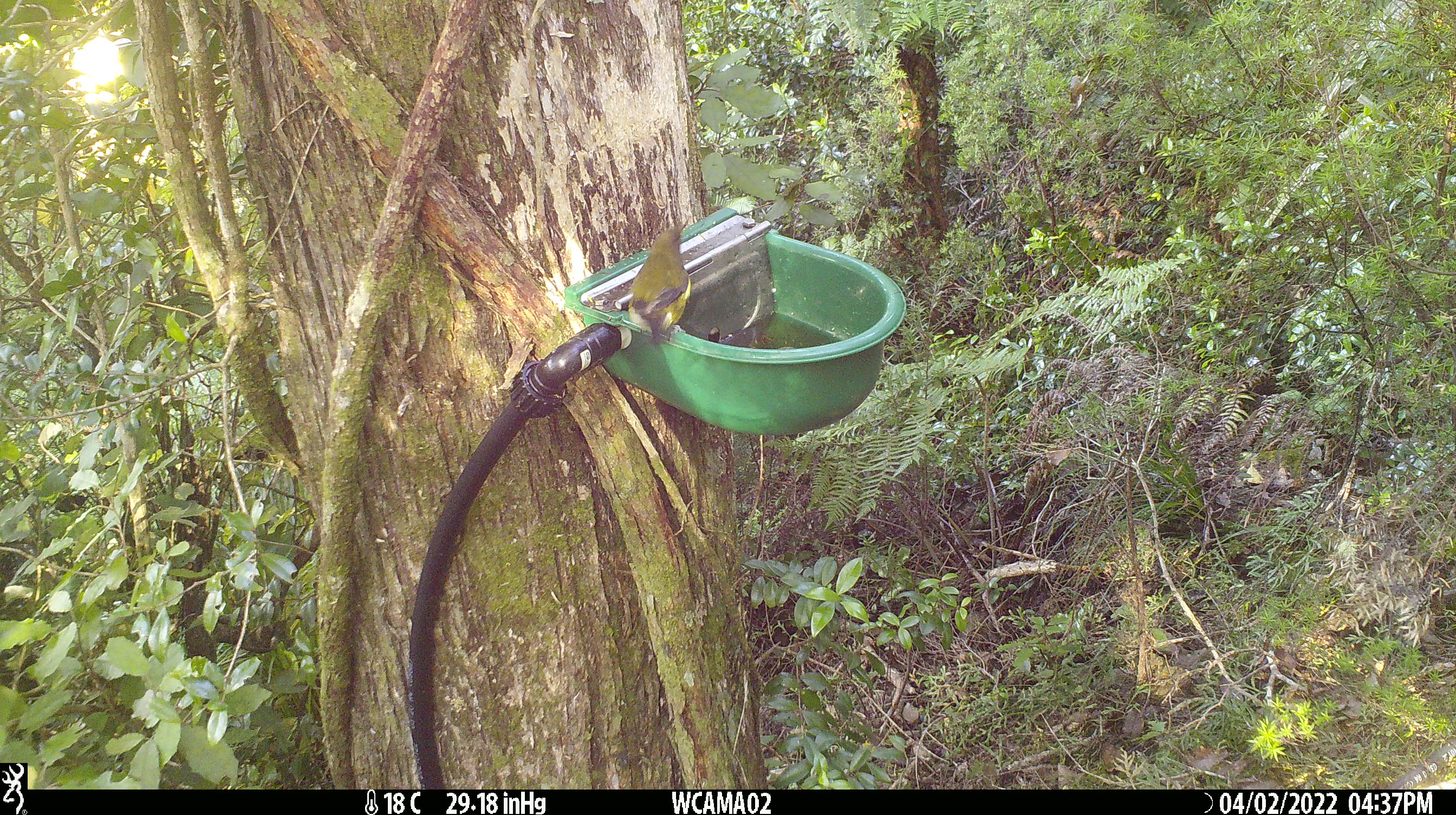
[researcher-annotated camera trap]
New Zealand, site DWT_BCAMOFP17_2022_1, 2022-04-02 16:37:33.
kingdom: Animalia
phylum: Chordata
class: Aves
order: Passeriformes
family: Meliphagidae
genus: Anthornis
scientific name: Anthornis melanura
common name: new zealand bellbird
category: bellbird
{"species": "bellbird (new zealand bellbird) (Anthornis melanura)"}